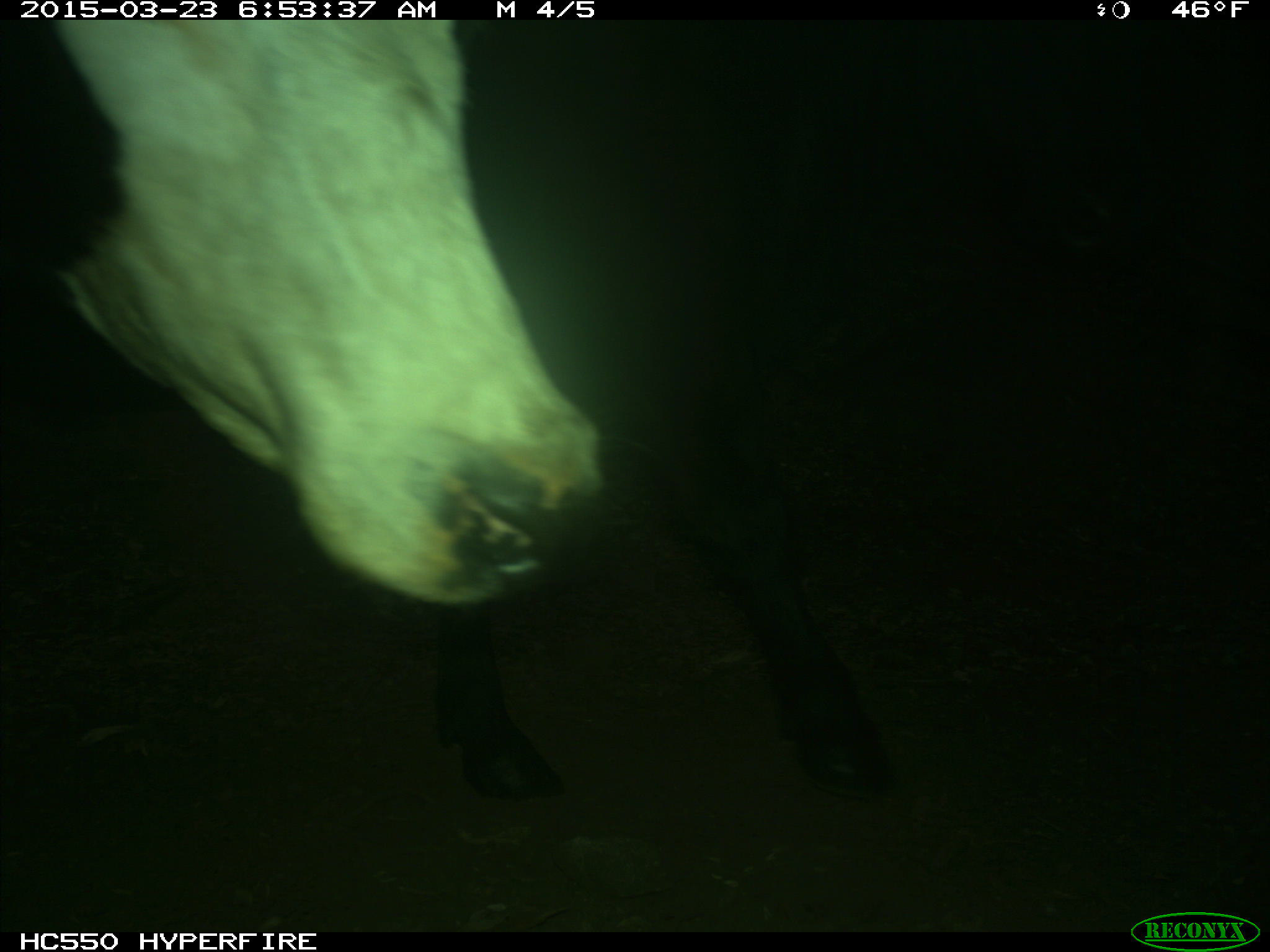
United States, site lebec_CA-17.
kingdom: Animalia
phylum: Chordata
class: Mammalia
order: Artiodactyla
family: Bovidae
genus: Bos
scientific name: Bos taurus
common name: domestic cow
Bos taurus (domestic cow).